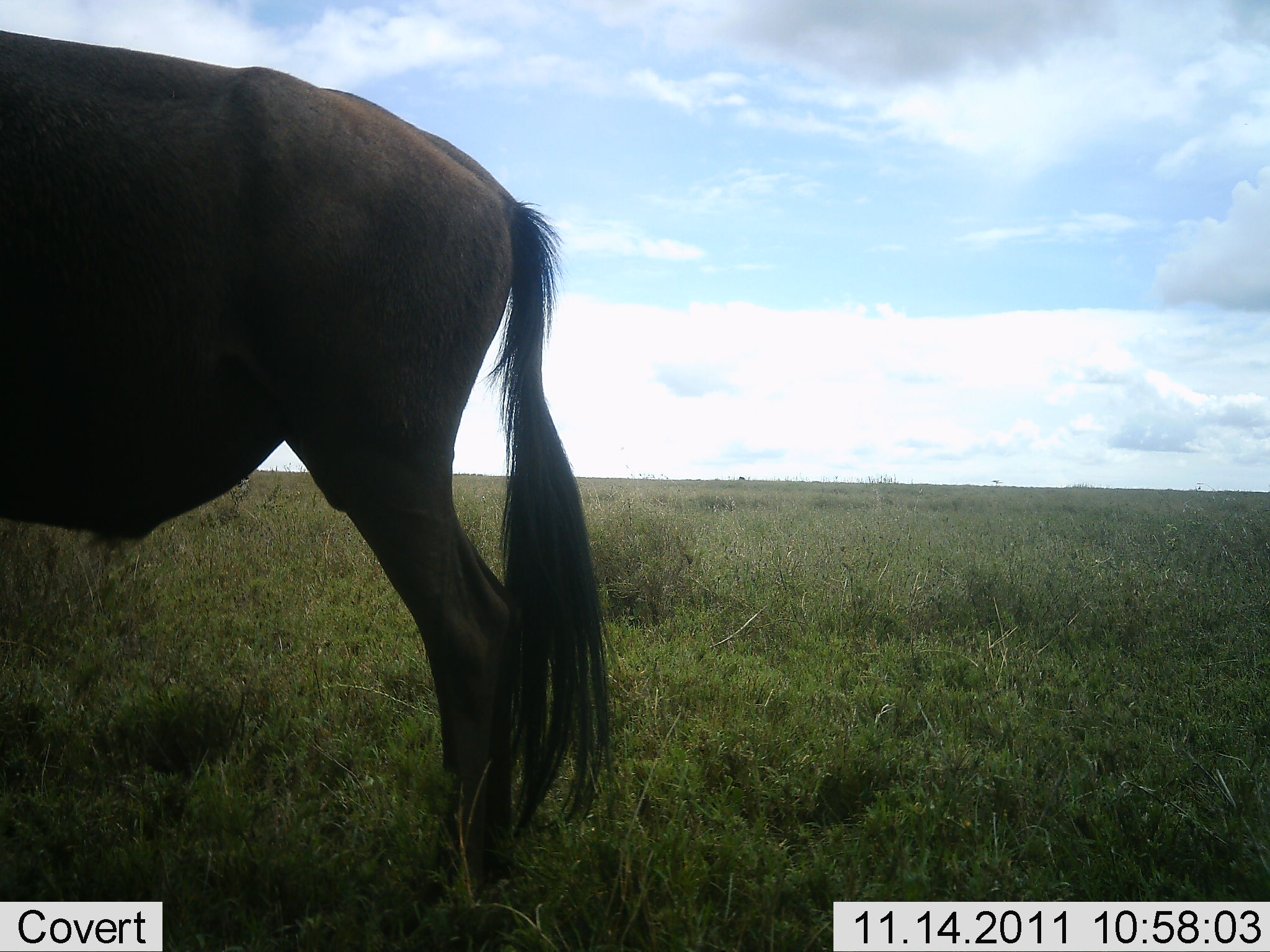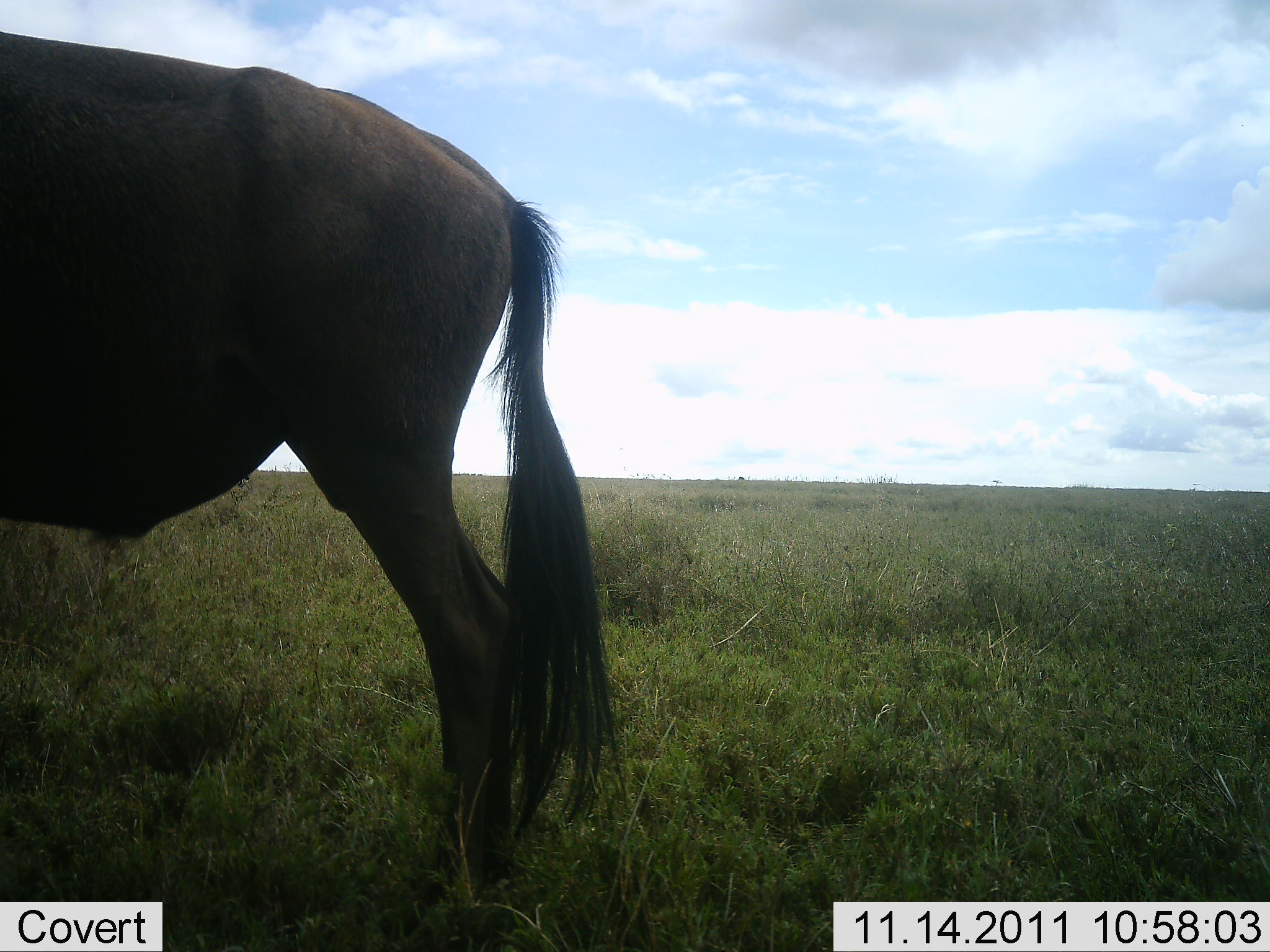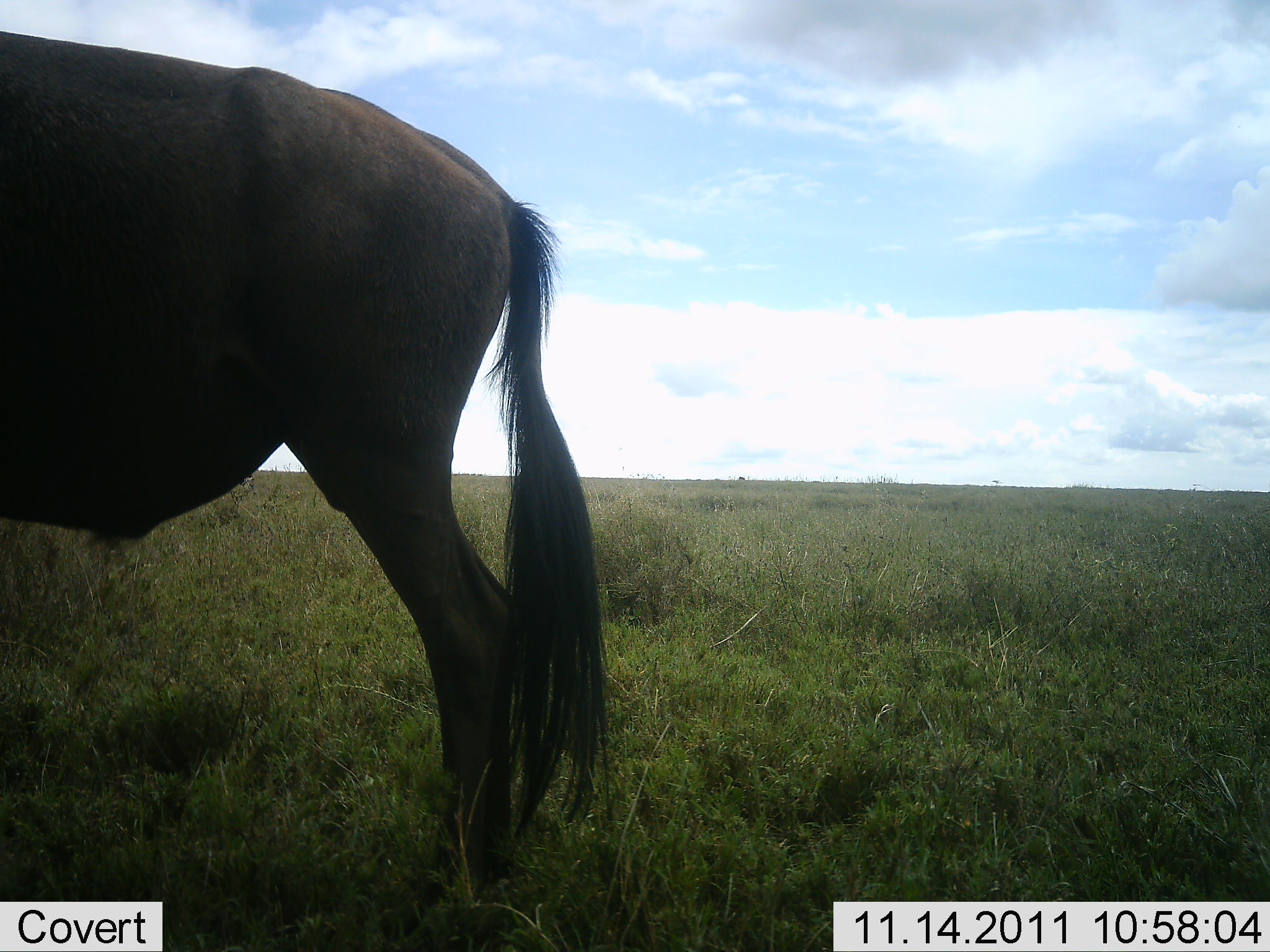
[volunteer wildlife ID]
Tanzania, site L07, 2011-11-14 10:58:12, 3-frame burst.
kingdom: Animalia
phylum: Chordata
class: Mammalia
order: Artiodactyla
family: Bovidae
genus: Connochaetes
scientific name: Connochaetes taurinus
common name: blue wildebeest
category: wildebeest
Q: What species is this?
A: Wildebeest (blue wildebeest) (Connochaetes taurinus).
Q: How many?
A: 1.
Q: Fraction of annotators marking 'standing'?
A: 100%.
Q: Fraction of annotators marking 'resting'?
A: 0%.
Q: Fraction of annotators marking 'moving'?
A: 0%.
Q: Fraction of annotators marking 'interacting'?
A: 0%.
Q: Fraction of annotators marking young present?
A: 0%.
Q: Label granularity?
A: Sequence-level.